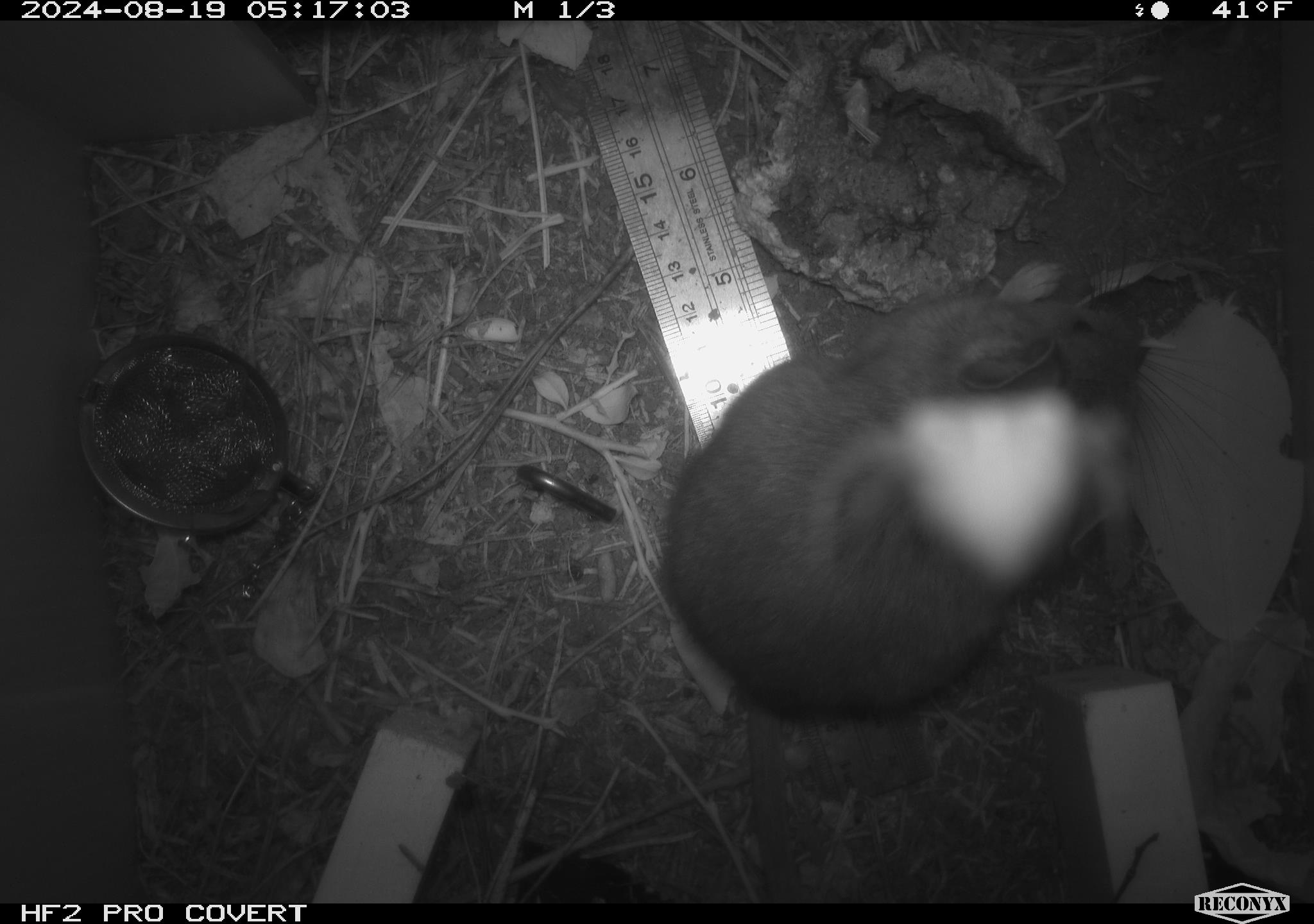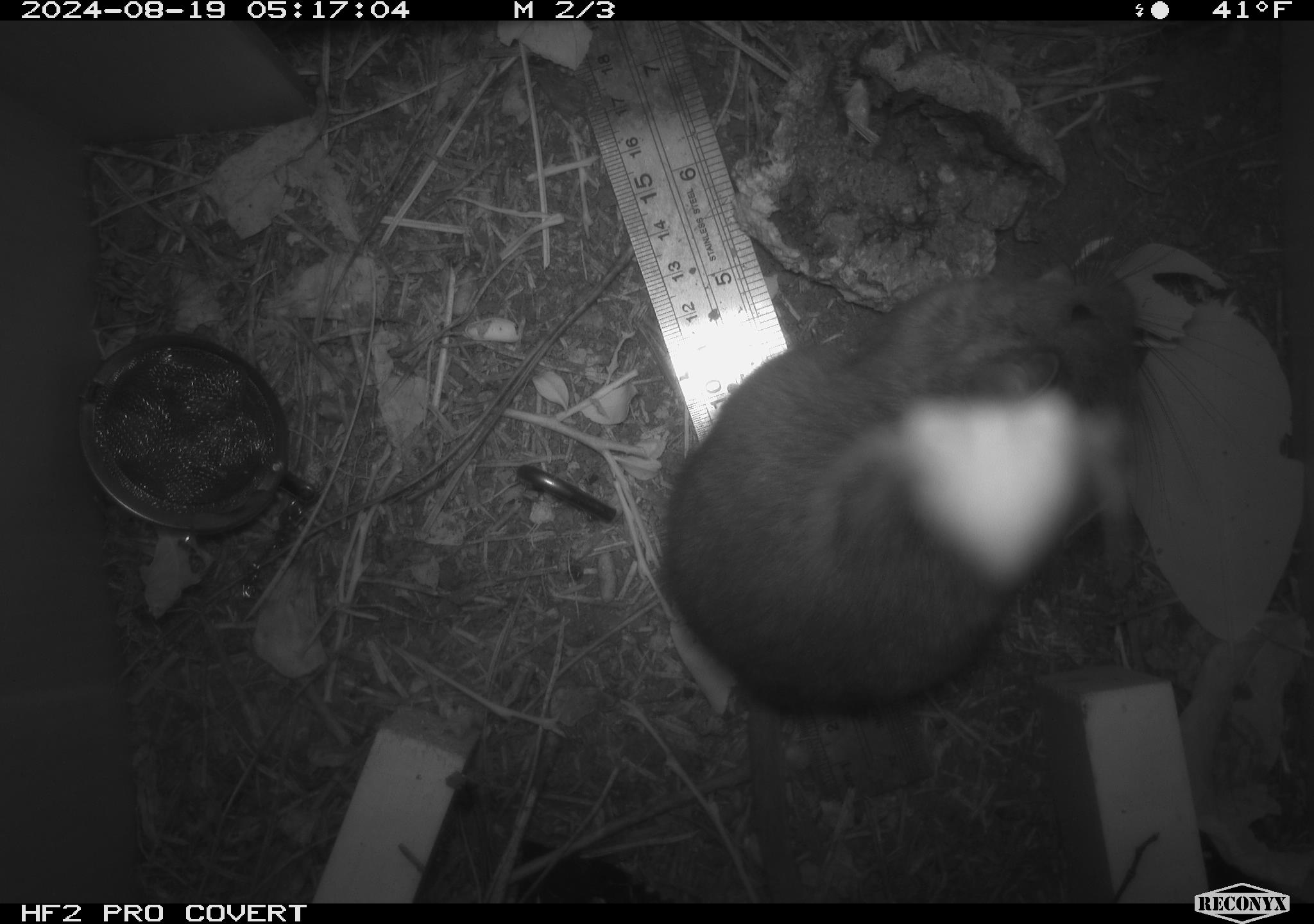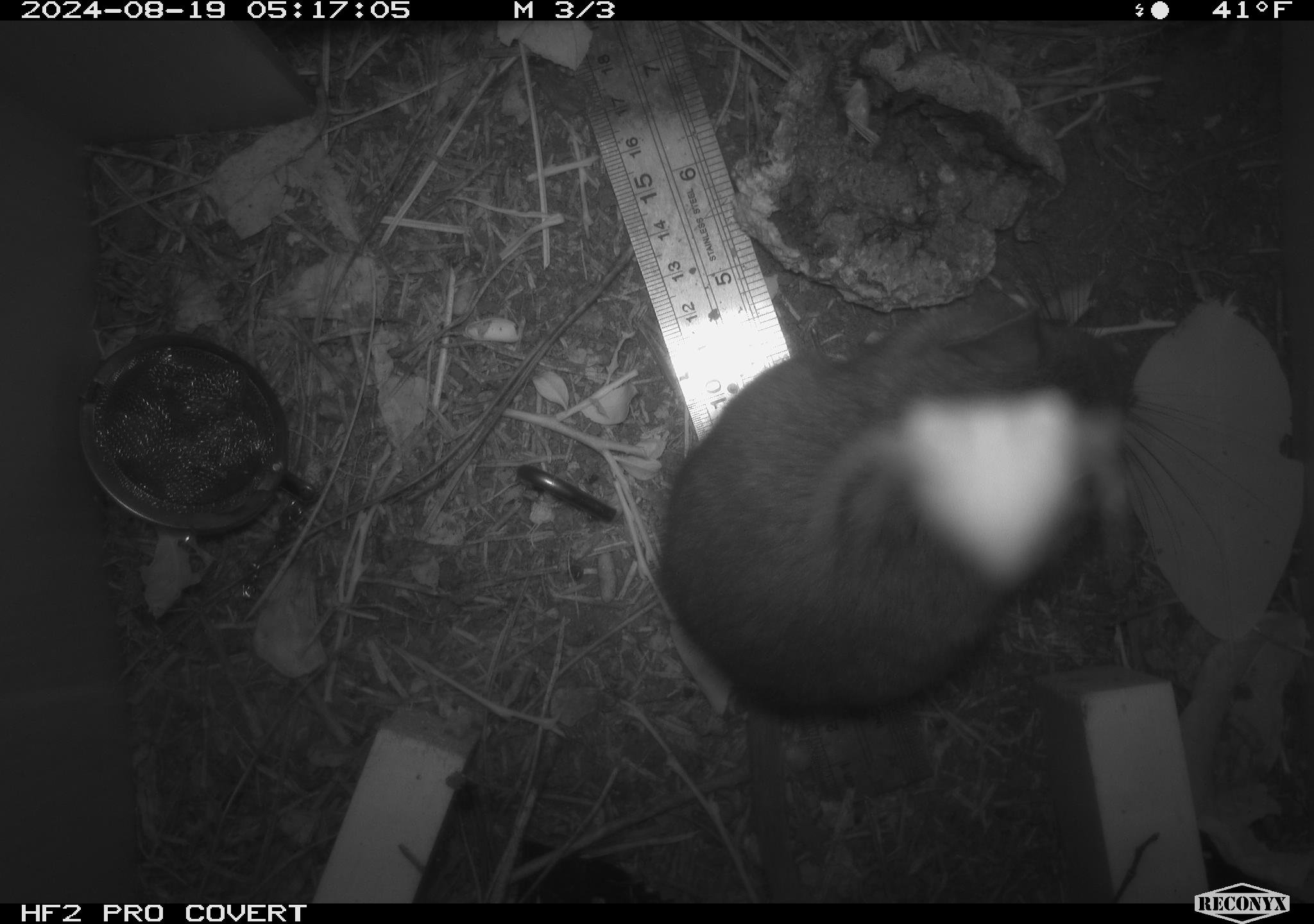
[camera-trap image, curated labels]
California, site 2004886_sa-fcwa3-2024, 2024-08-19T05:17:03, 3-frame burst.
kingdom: Animalia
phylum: Chordata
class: Mammalia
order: Rodentia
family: Cricetidae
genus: Neotoma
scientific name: Neotoma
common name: pack rat or woodrat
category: neotoma species